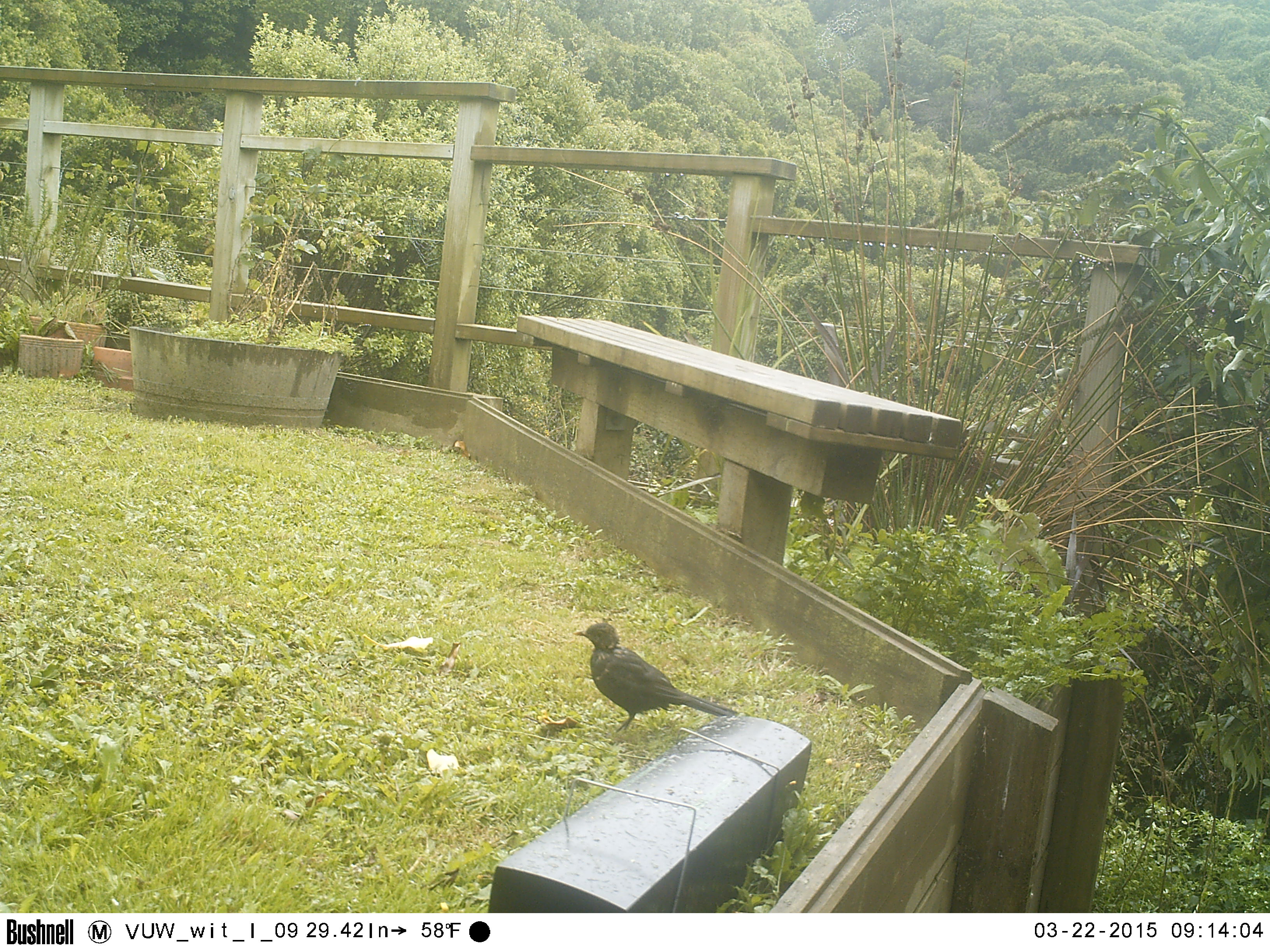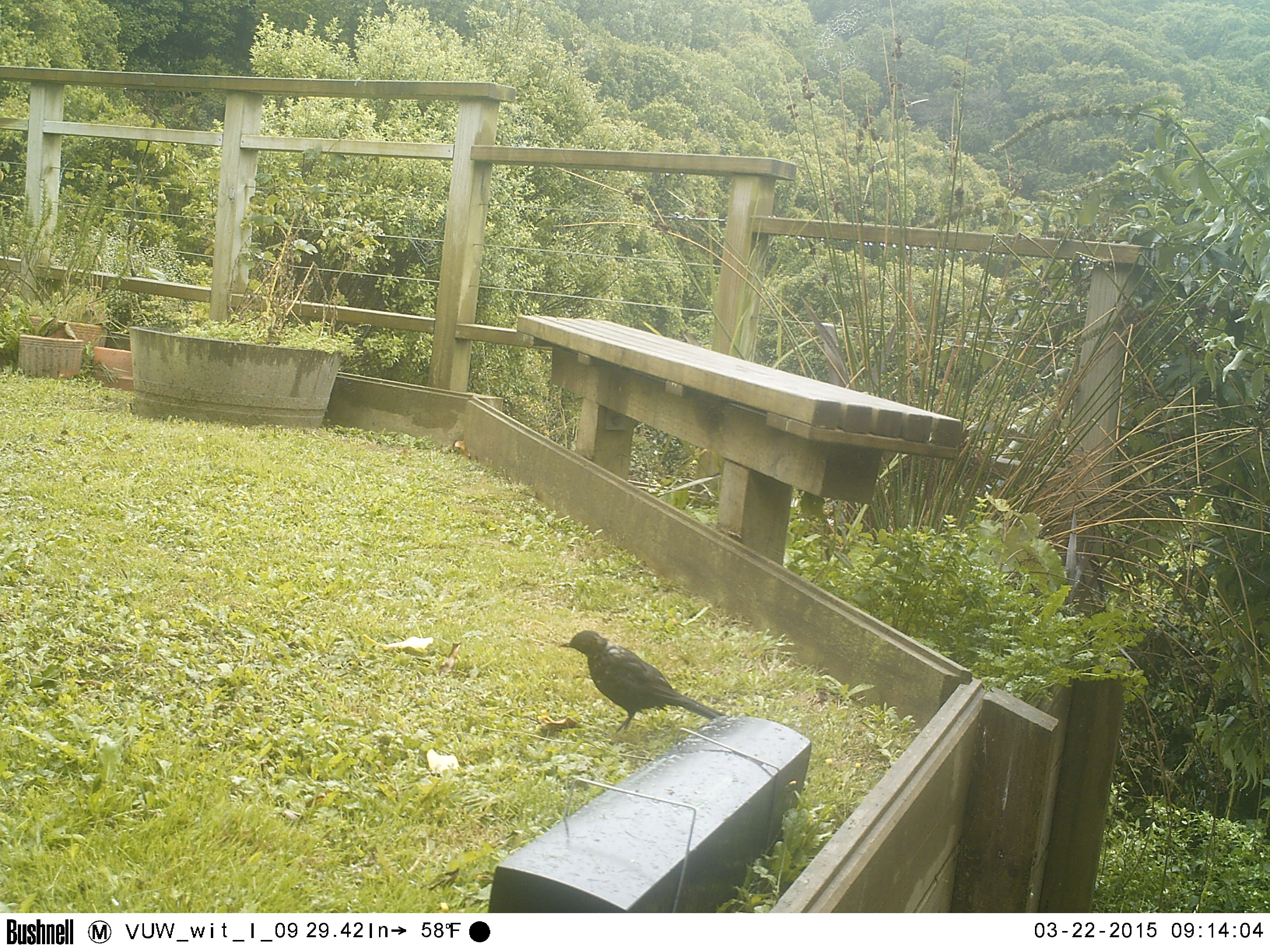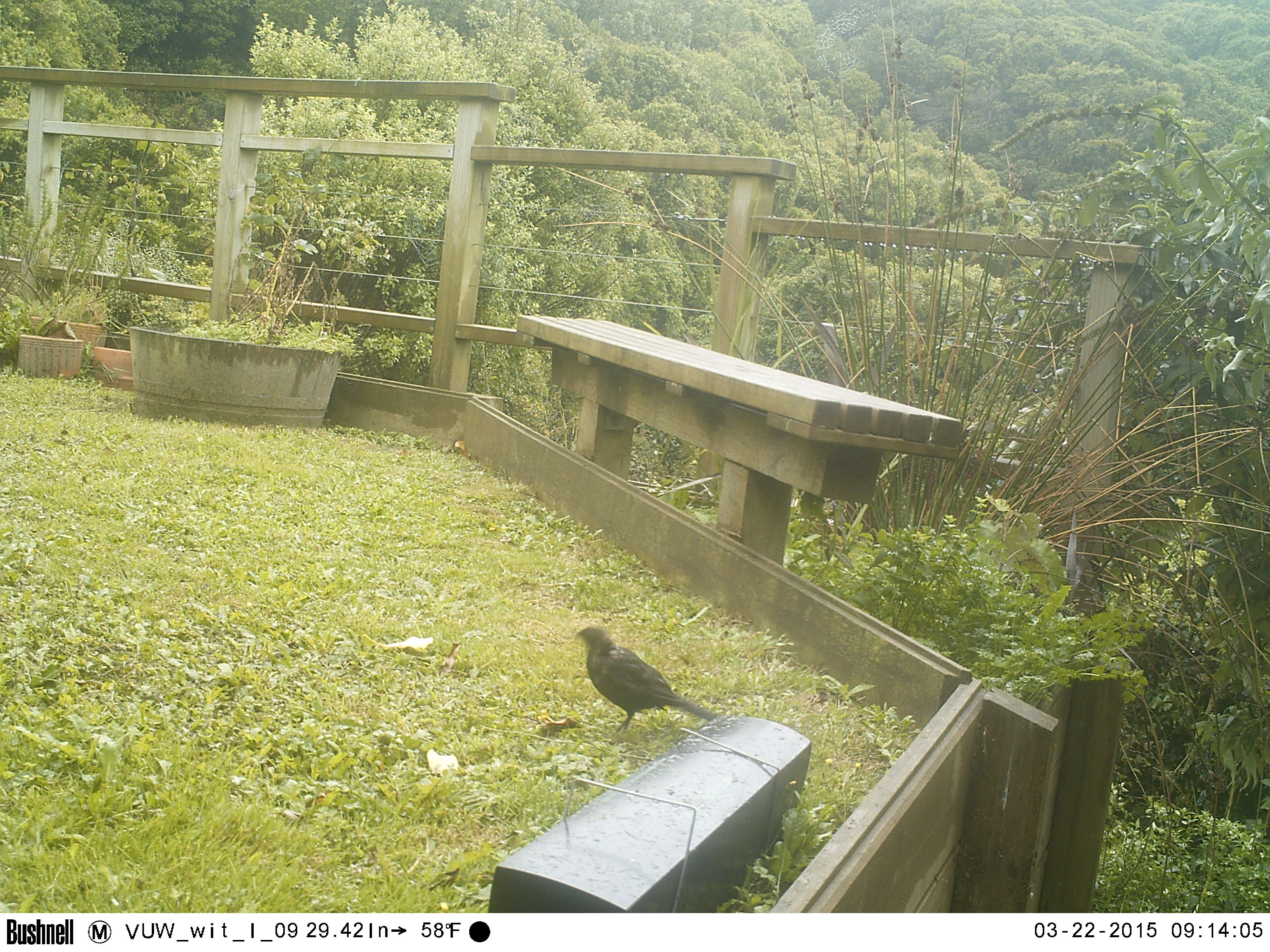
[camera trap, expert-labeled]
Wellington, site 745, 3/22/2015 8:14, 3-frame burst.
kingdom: Animalia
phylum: Chordata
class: Aves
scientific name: Aves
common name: bird